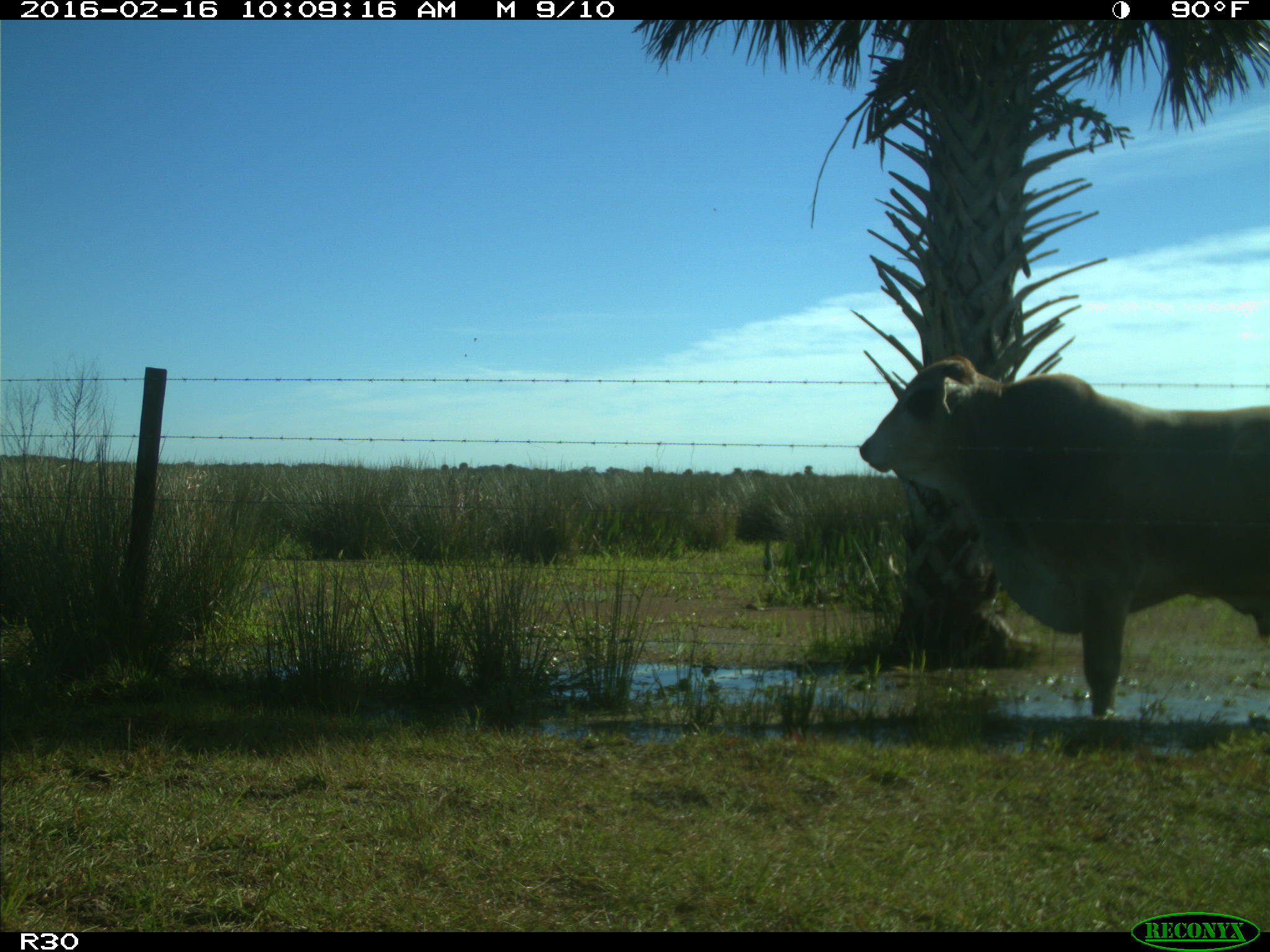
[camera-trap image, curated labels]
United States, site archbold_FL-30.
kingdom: Animalia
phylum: Chordata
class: Mammalia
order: Artiodactyla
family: Bovidae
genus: Bos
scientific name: Bos taurus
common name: domestic cow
Bos taurus (domestic cow).